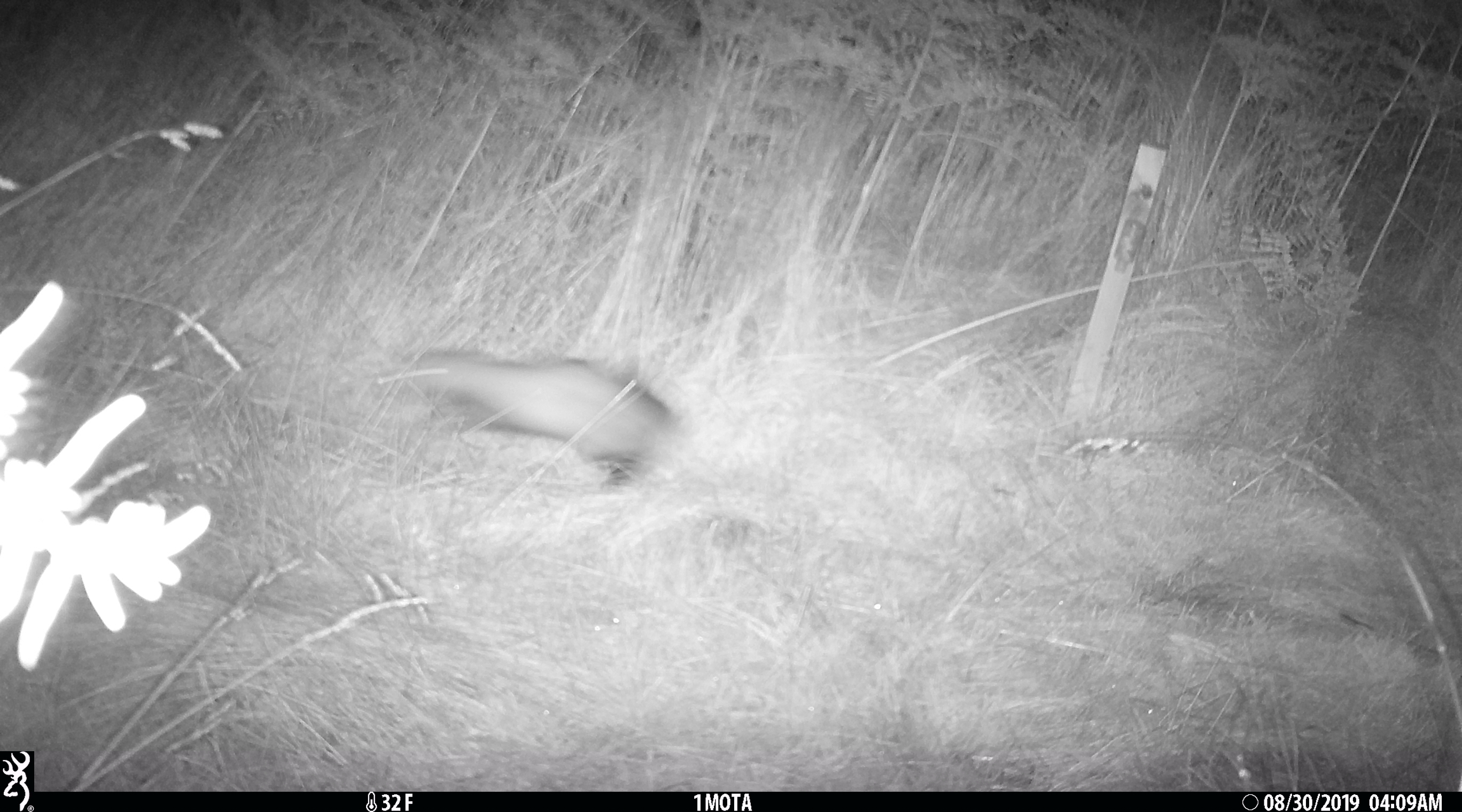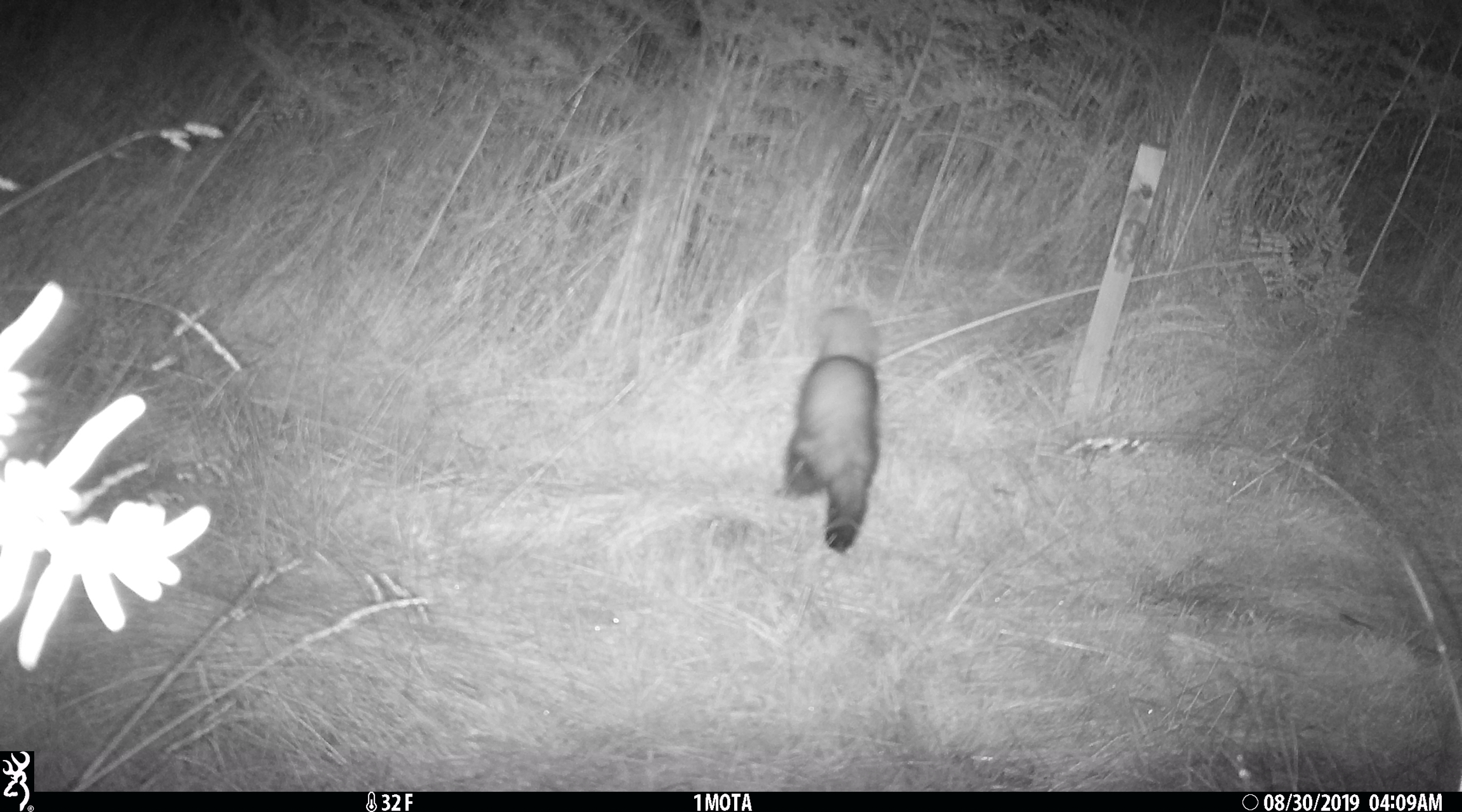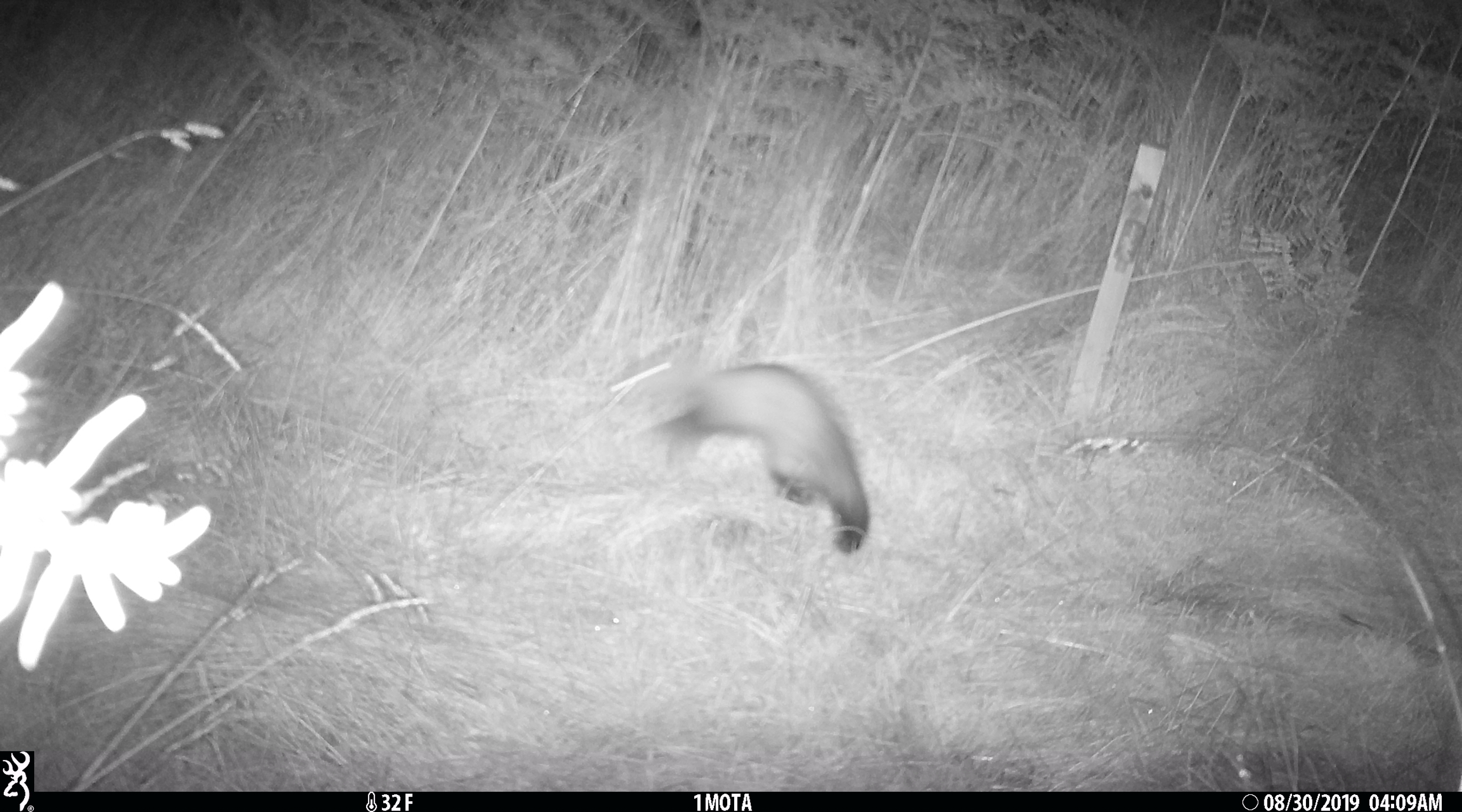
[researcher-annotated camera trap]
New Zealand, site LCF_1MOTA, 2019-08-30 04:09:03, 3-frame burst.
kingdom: Animalia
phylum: Chordata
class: Mammalia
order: Carnivora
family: Mustelidae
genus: Mustela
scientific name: Mustela furo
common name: ferret